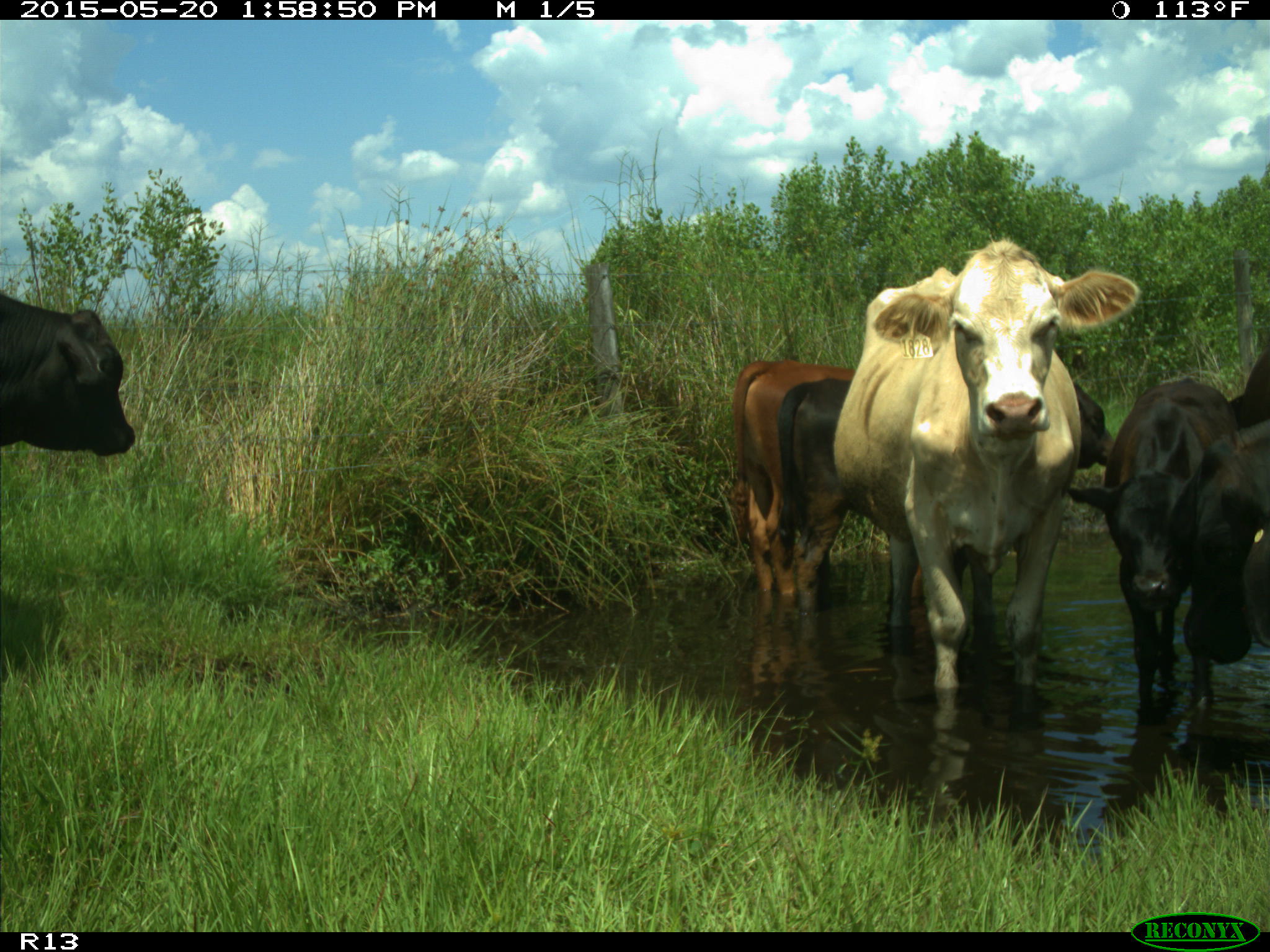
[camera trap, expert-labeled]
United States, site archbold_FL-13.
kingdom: Animalia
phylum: Chordata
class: Mammalia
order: Artiodactyla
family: Bovidae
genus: Bos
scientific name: Bos taurus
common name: domestic cow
Bos taurus (domestic cow).